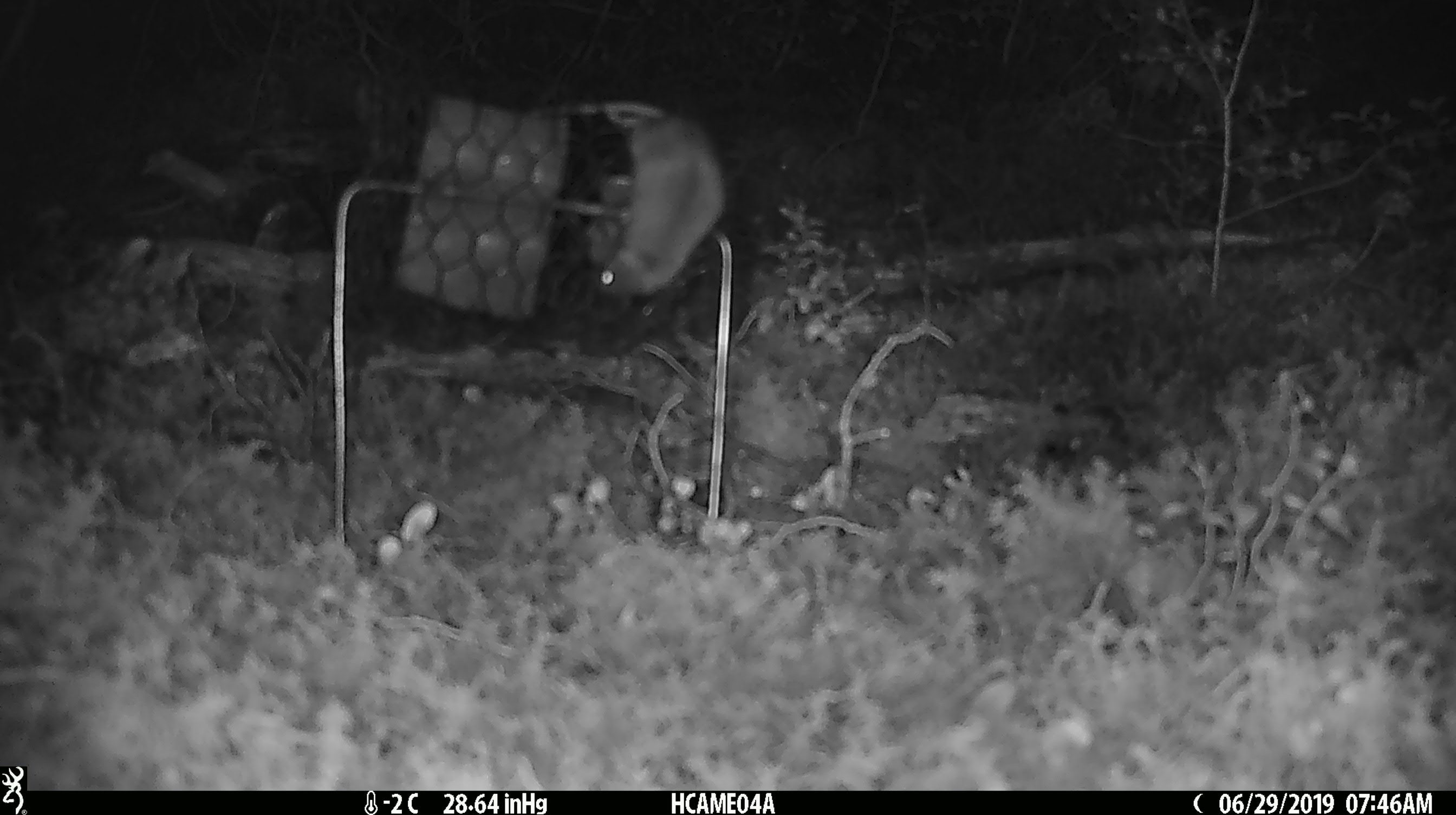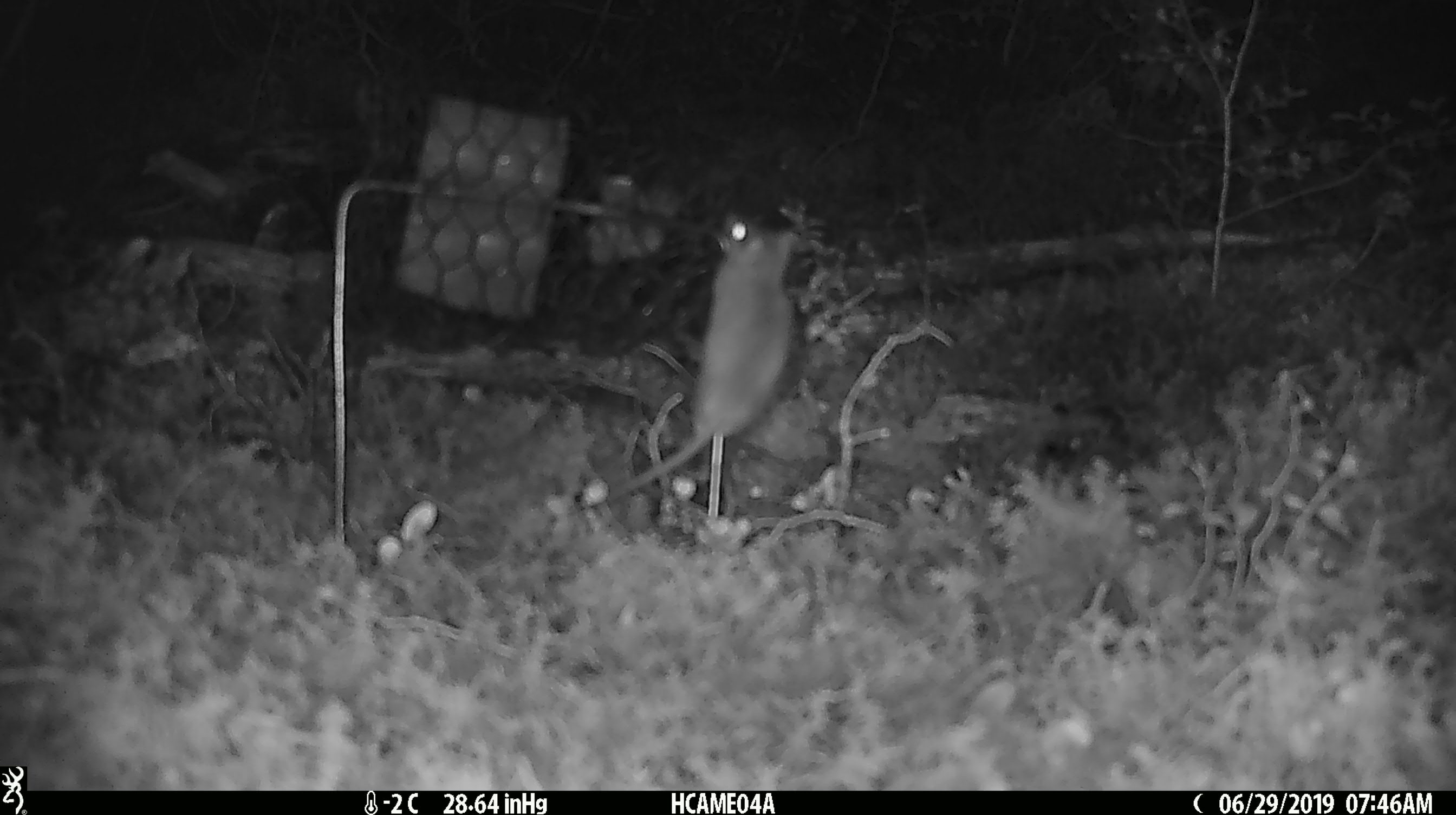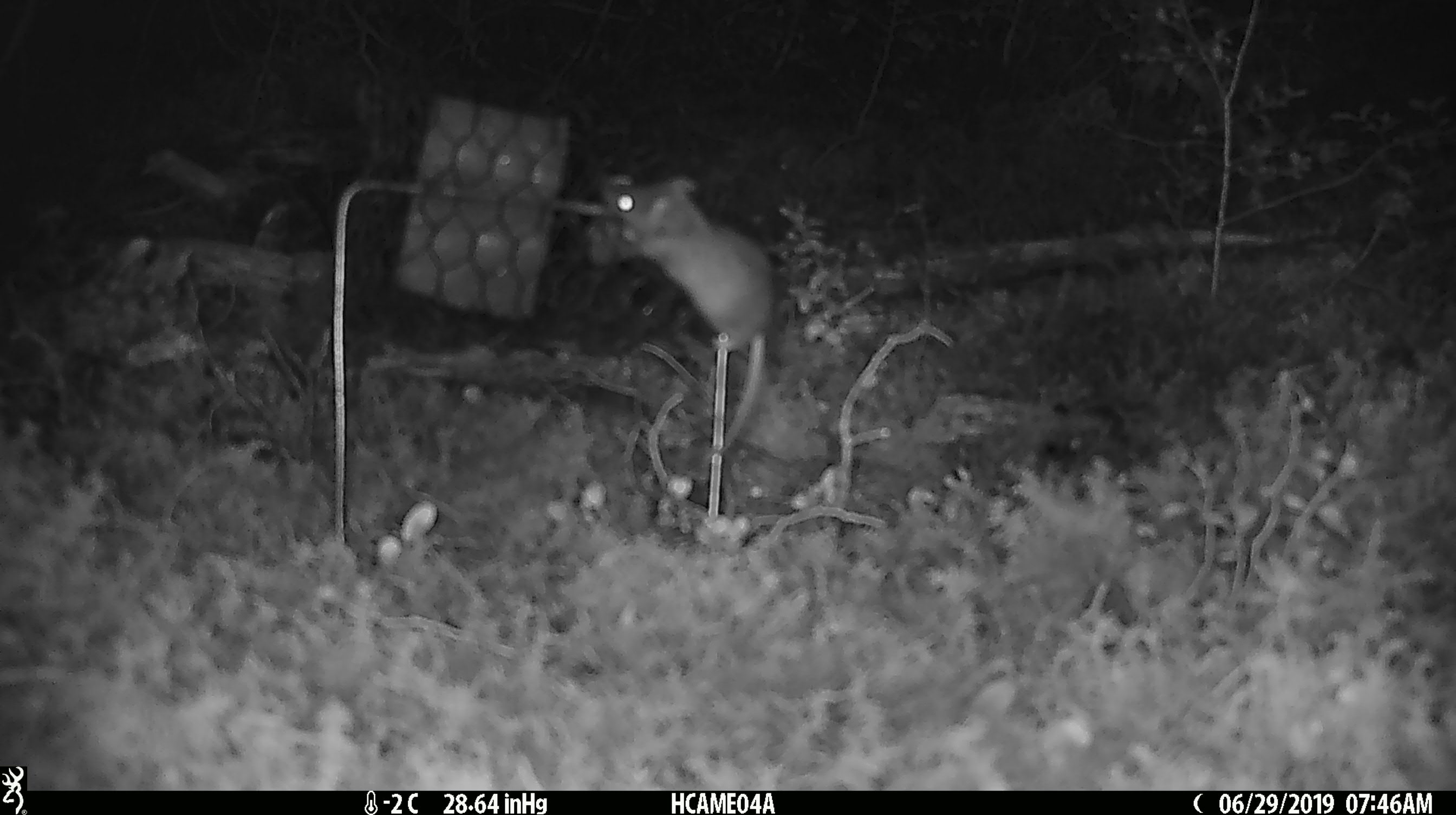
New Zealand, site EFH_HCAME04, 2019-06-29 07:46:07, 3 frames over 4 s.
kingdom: Animalia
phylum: Chordata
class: Mammalia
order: Rodentia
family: Muridae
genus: Mus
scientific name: Mus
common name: mouse